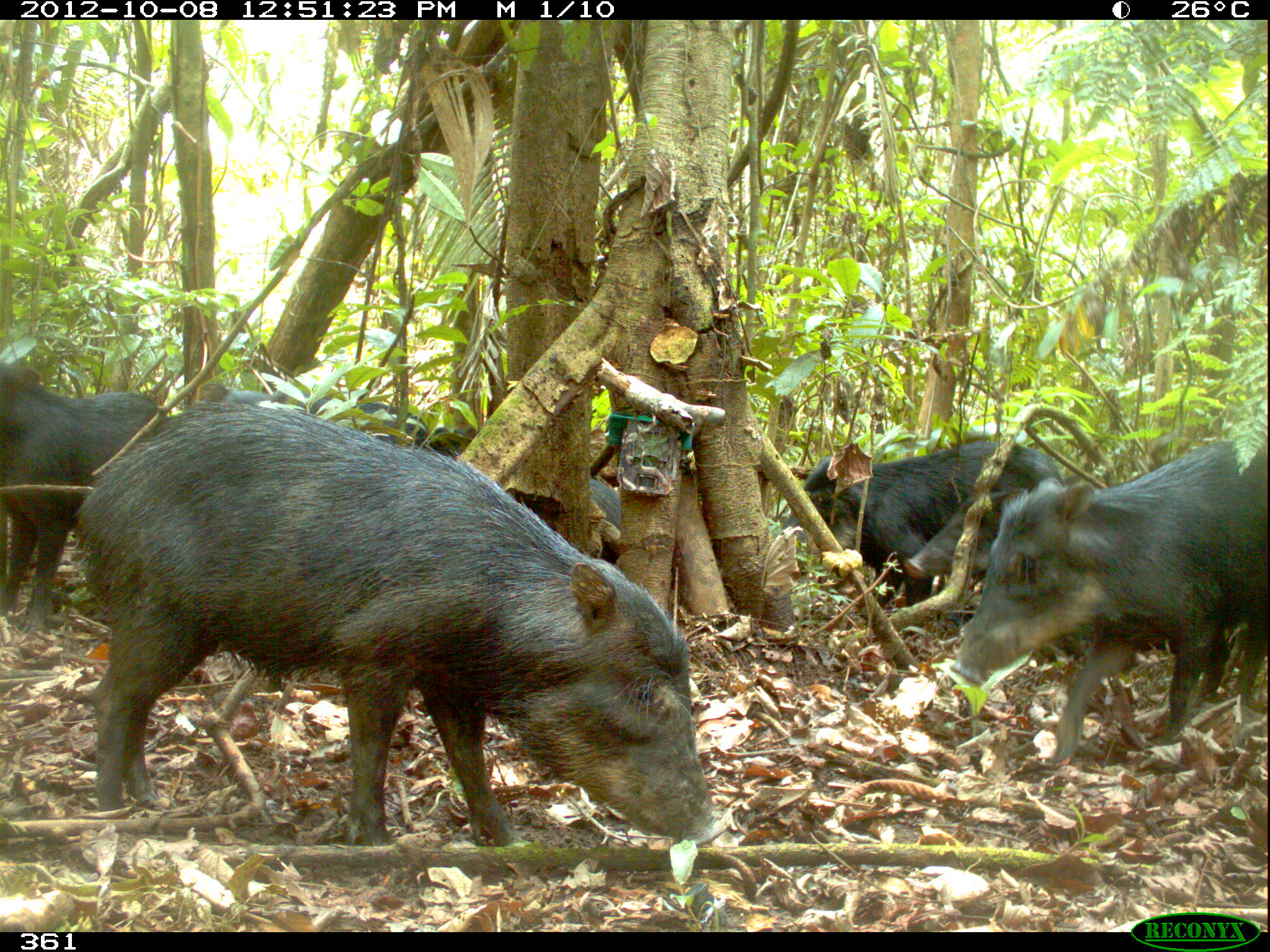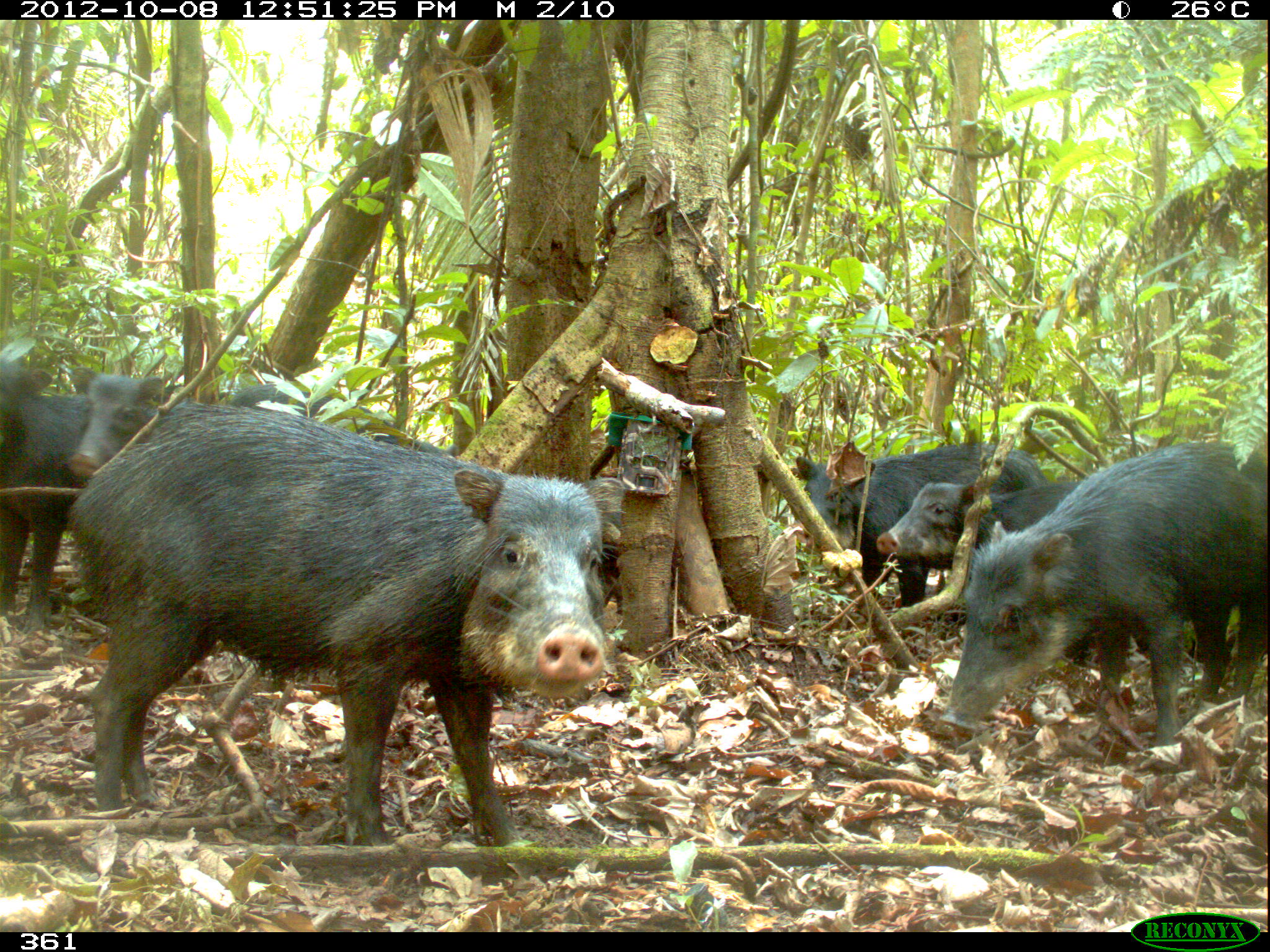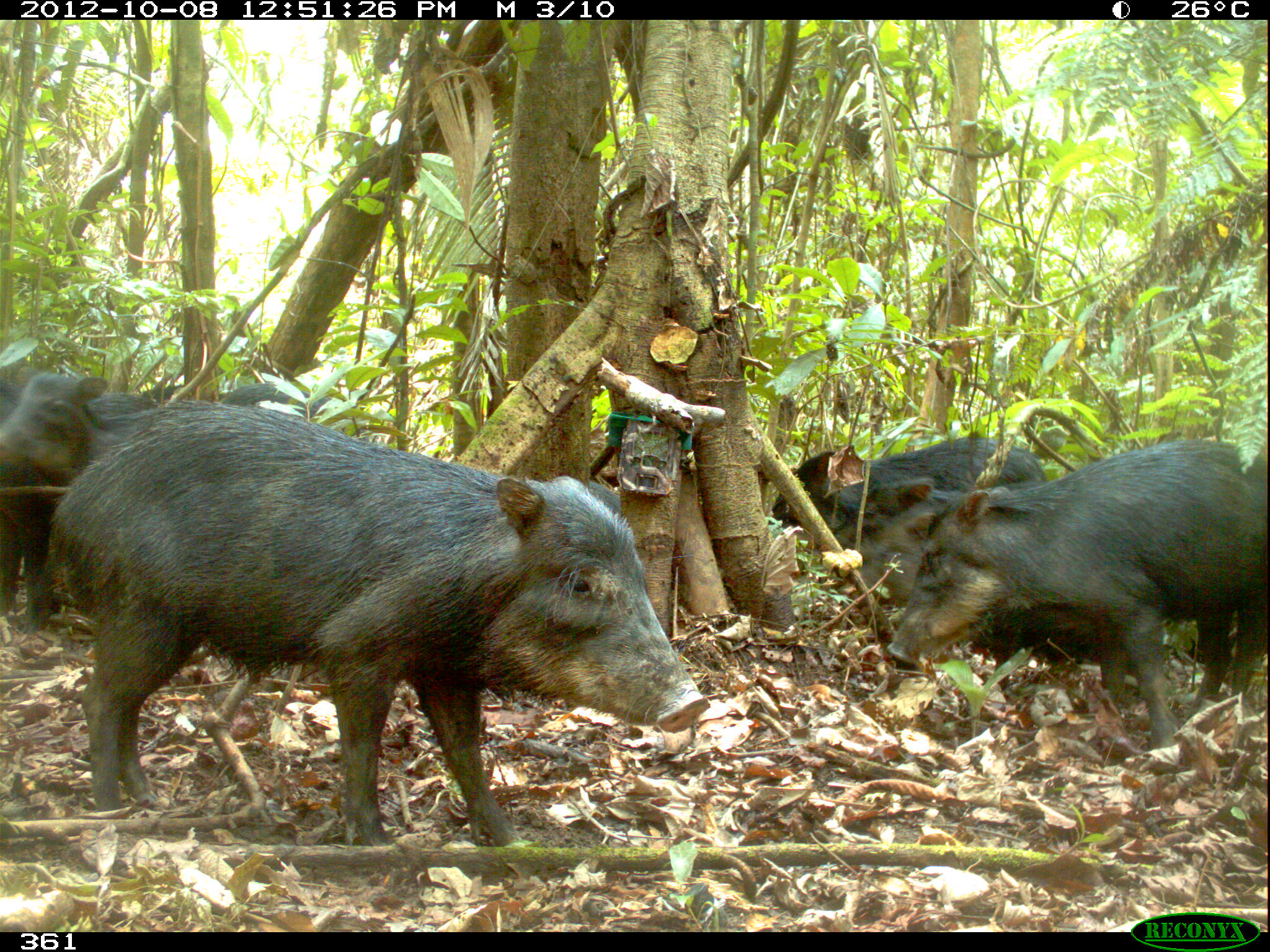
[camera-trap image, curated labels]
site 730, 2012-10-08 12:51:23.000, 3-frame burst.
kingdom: Animalia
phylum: Chordata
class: Mammalia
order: Artiodactyla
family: Tayassuidae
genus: Tayassu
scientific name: Tayassu pecari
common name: white-lipped peccary